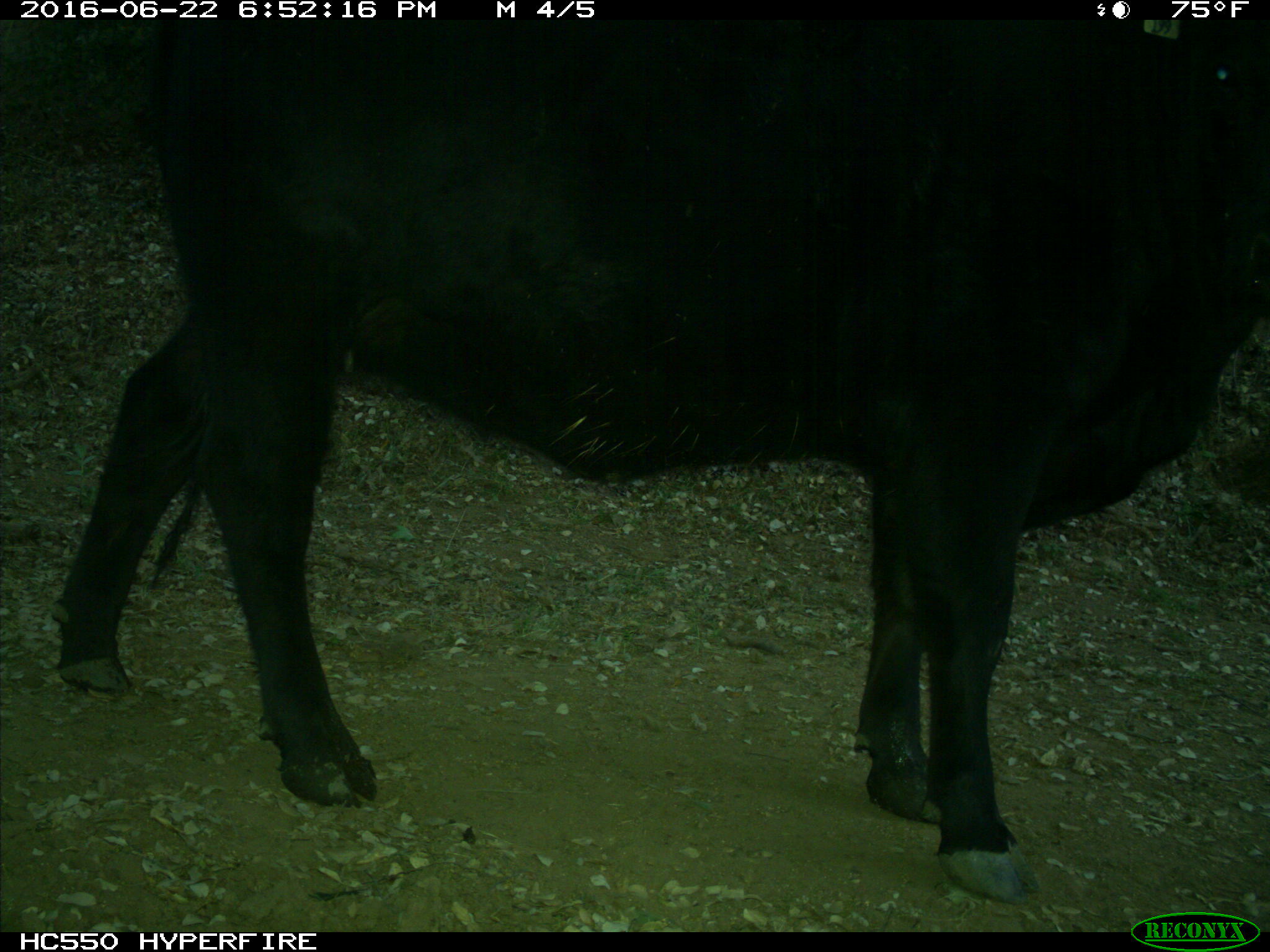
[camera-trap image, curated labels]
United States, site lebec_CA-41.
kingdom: Animalia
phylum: Chordata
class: Mammalia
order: Artiodactyla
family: Bovidae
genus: Bos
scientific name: Bos taurus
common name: domestic cow